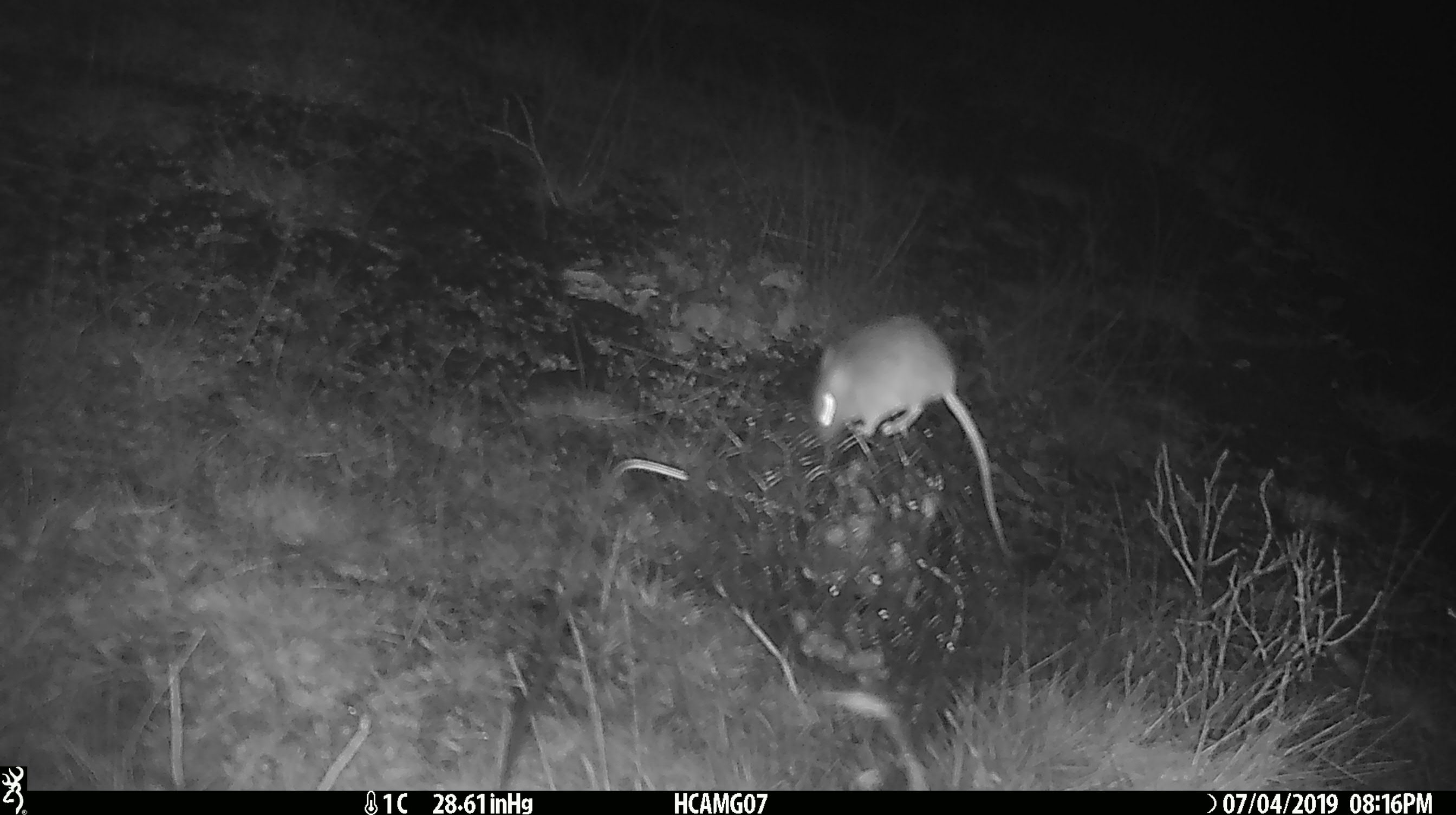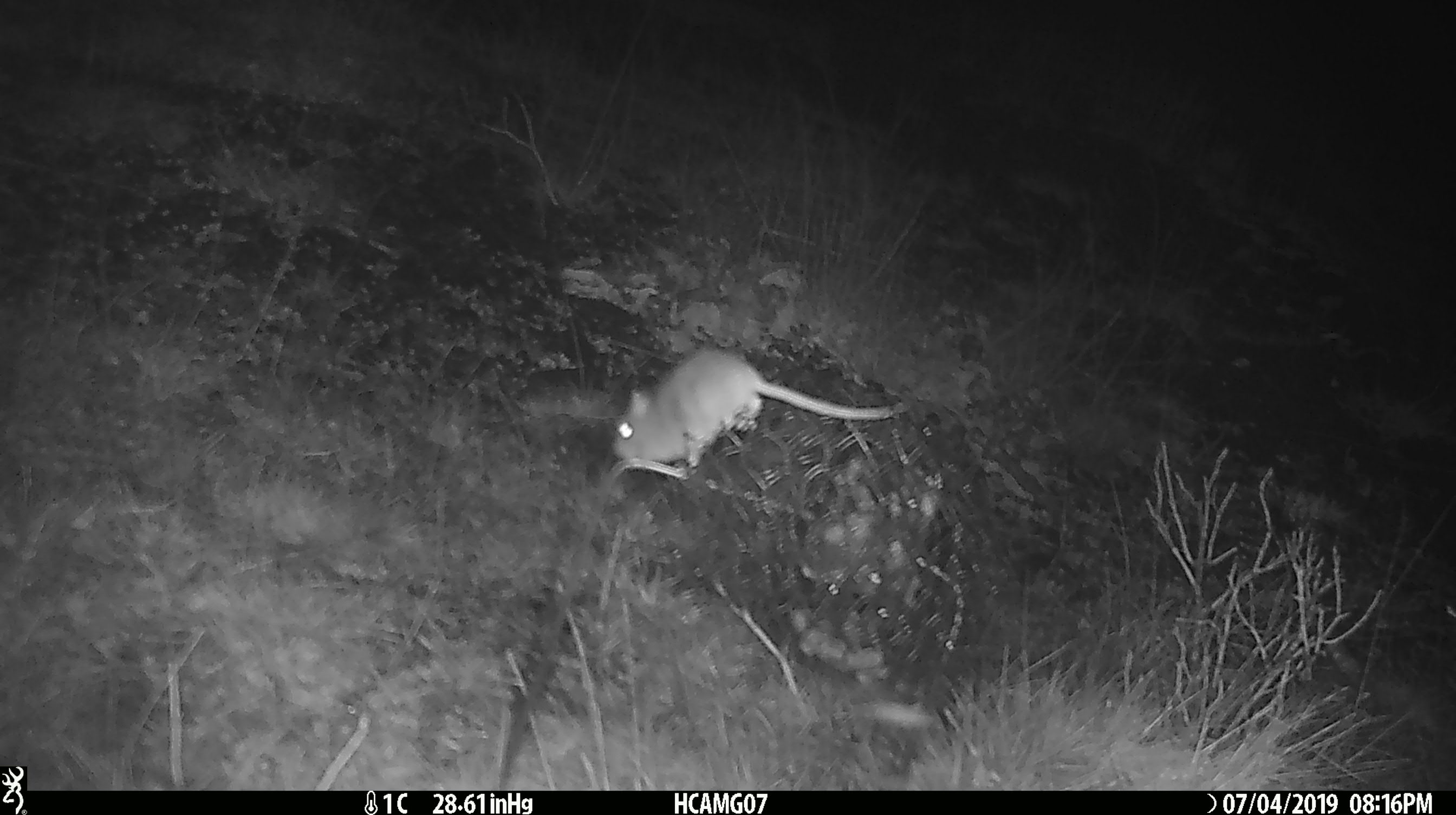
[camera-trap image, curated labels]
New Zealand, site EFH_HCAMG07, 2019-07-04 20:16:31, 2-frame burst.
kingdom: Animalia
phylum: Chordata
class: Mammalia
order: Rodentia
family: Muridae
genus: Mus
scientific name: Mus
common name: mouse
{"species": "mouse (Mus)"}